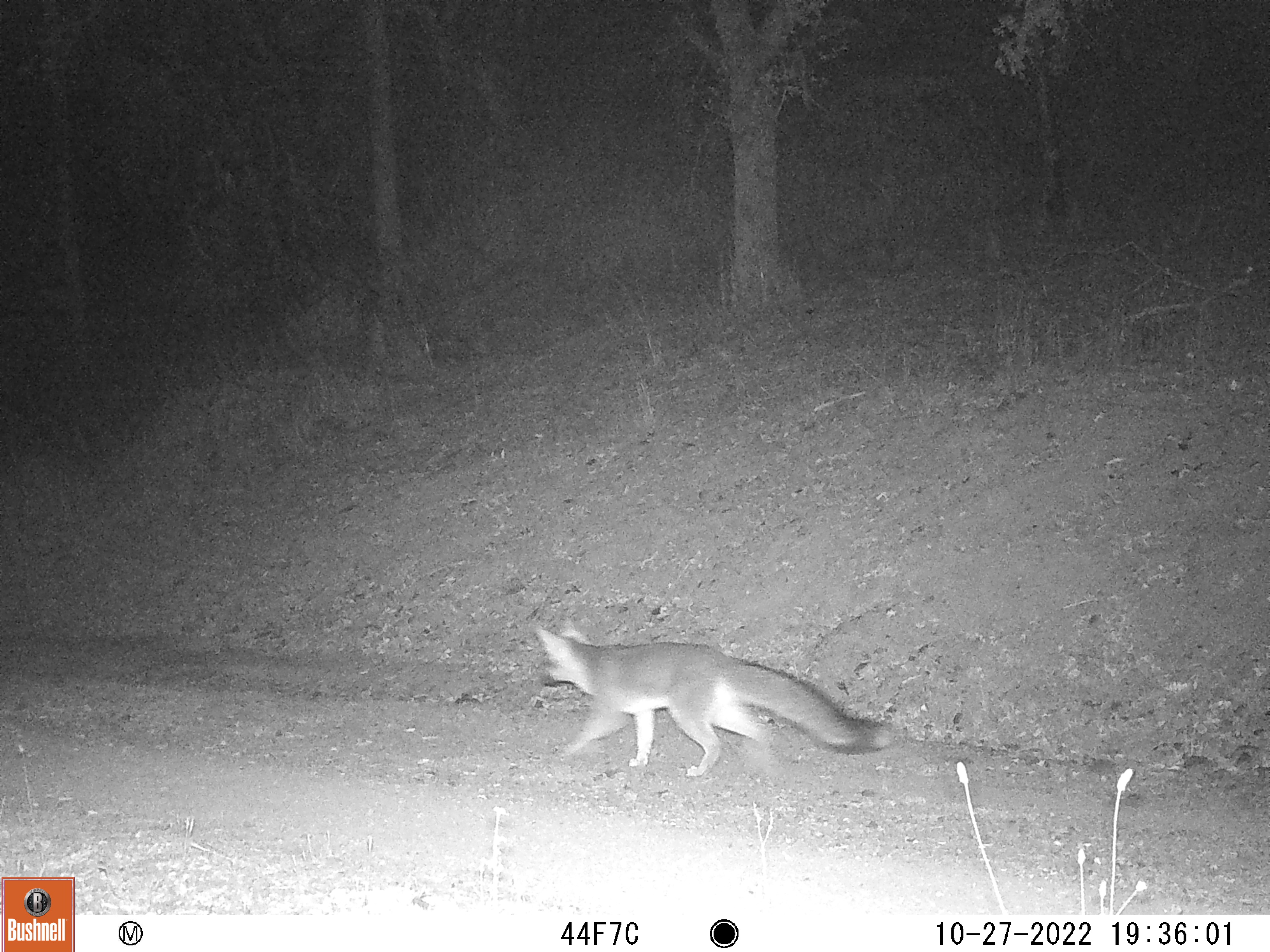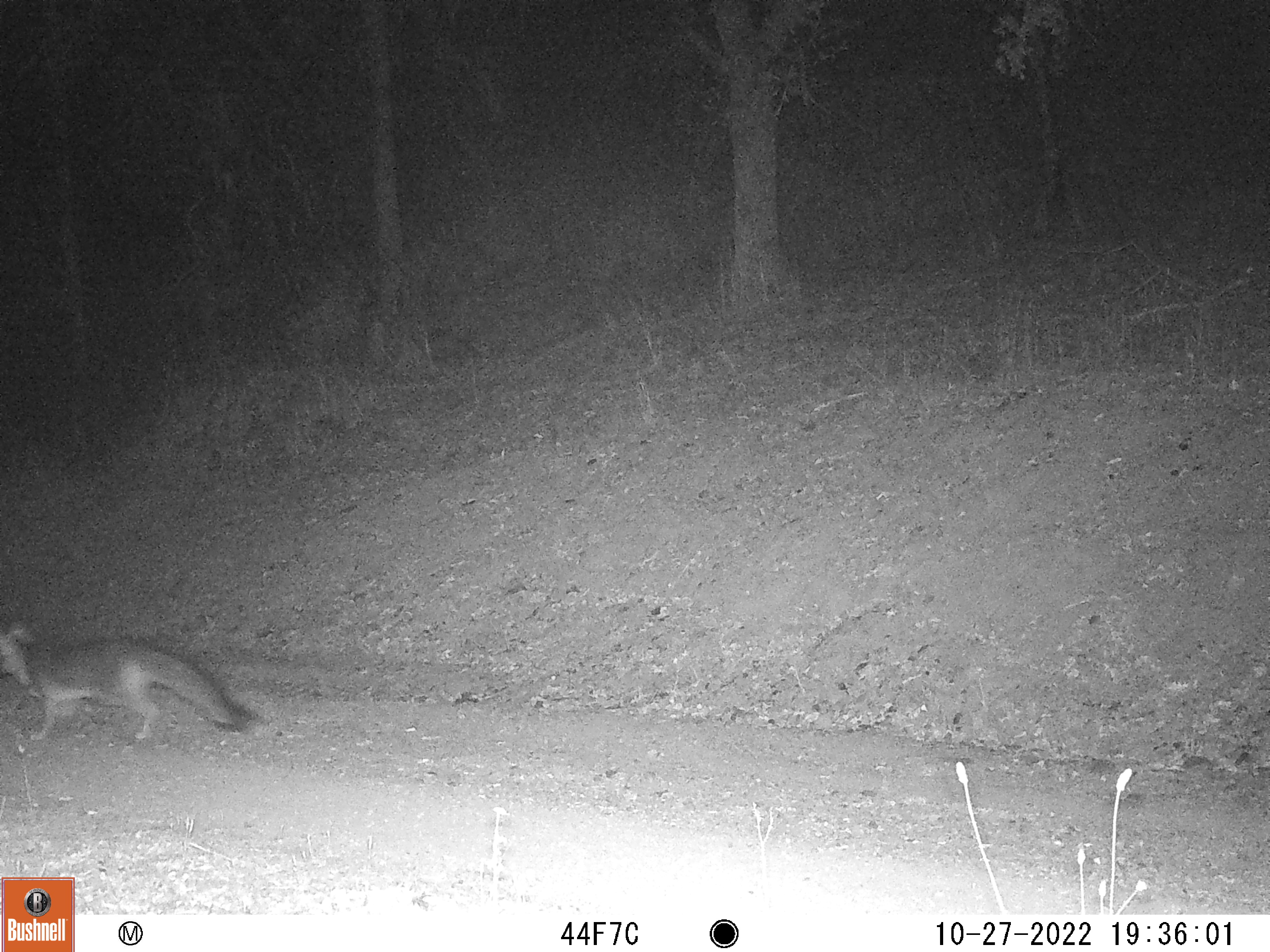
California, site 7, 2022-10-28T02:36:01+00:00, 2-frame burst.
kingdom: Animalia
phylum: Chordata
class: Mammalia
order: Carnivora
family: Canidae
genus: Urocyon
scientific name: Urocyon cinereoargenteus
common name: gray fox